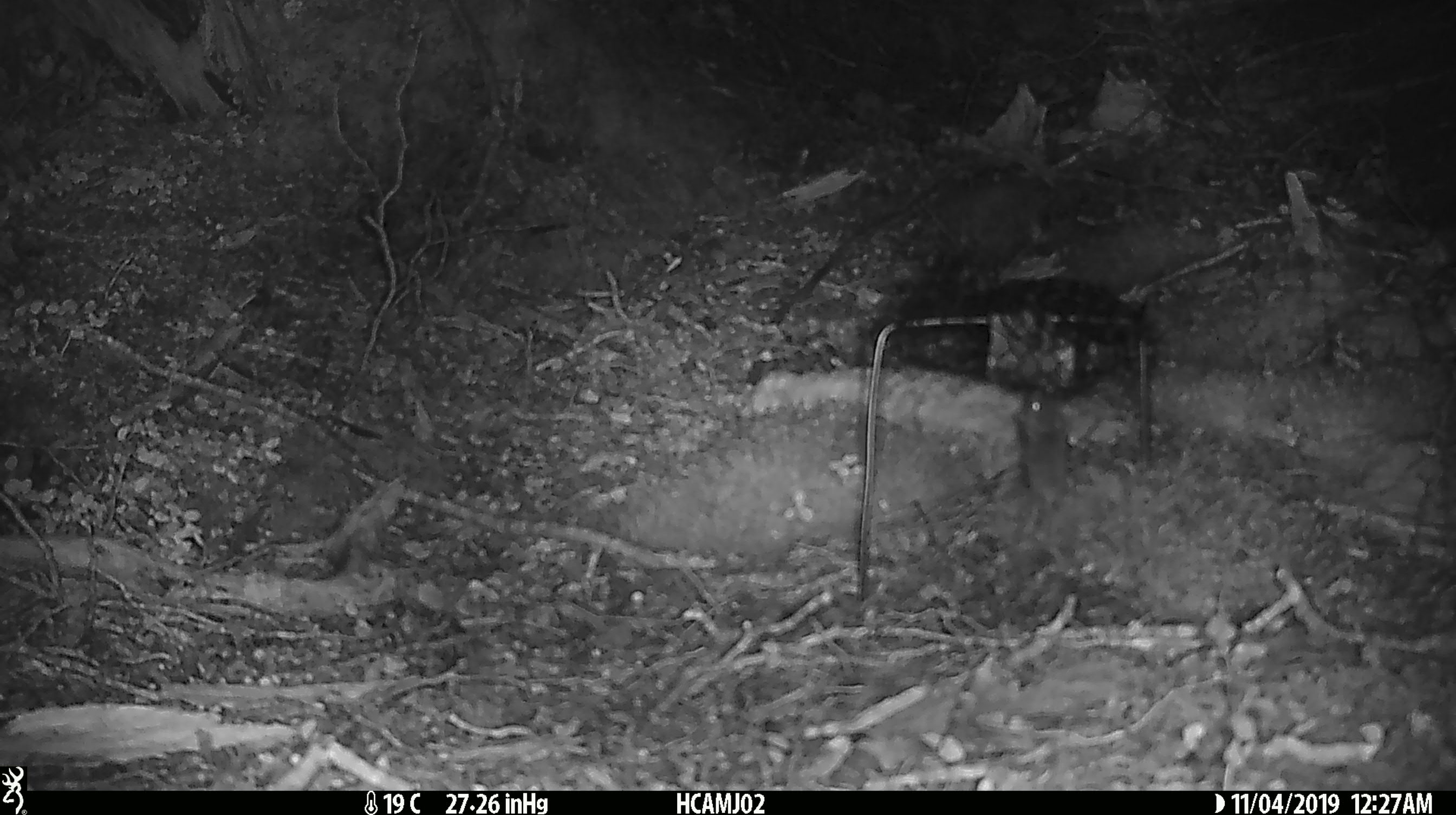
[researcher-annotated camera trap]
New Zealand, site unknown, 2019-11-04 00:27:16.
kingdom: Animalia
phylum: Chordata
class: Mammalia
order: Rodentia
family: Muridae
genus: Mus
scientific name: Mus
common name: mouse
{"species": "mouse (Mus)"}